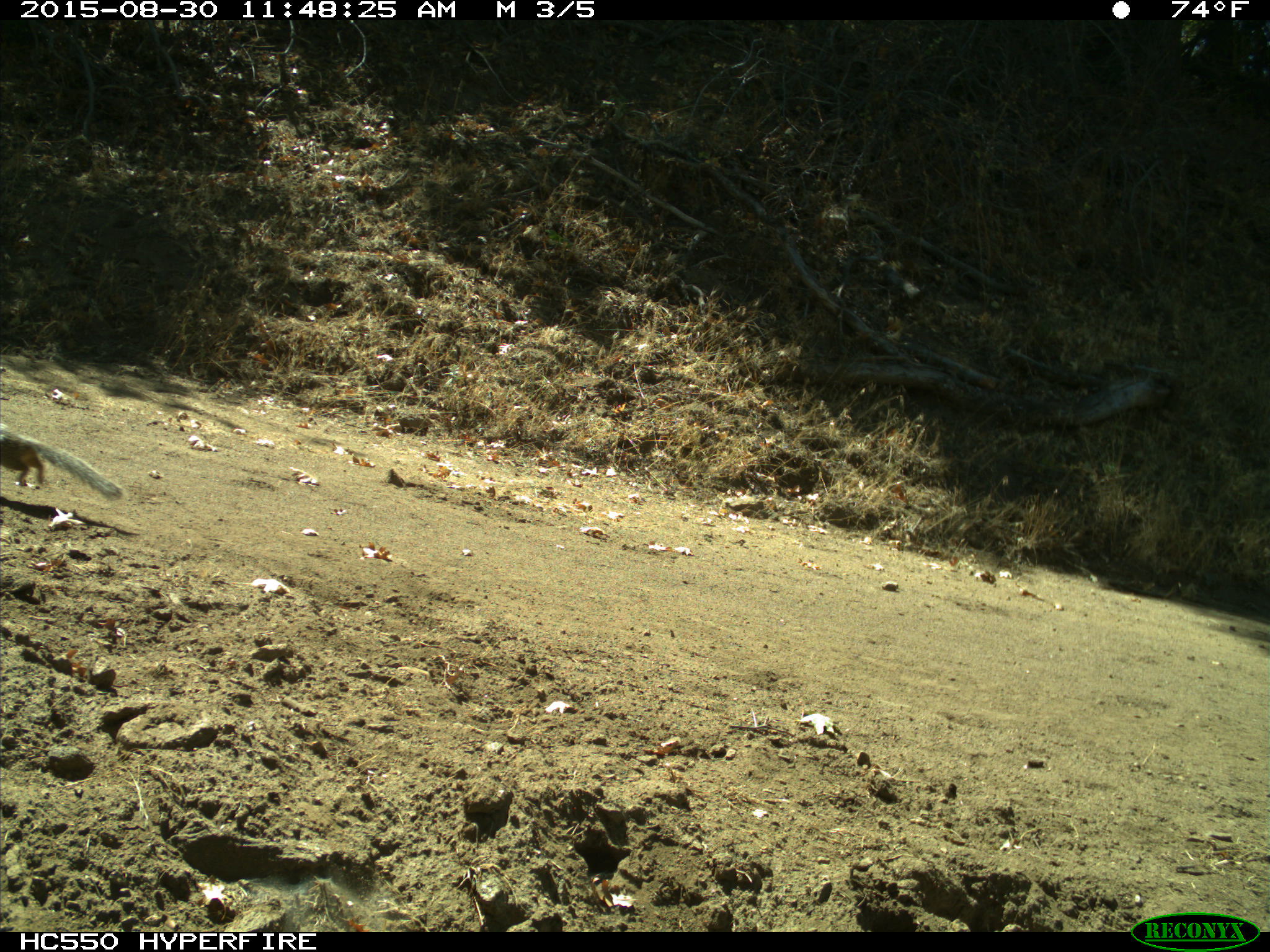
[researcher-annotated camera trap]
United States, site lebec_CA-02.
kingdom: Animalia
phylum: Chordata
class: Mammalia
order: Rodentia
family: Sciuridae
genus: Otospermophilus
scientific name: Otospermophilus beecheyi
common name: california ground squirrel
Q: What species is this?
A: Otospermophilus beecheyi (california ground squirrel).